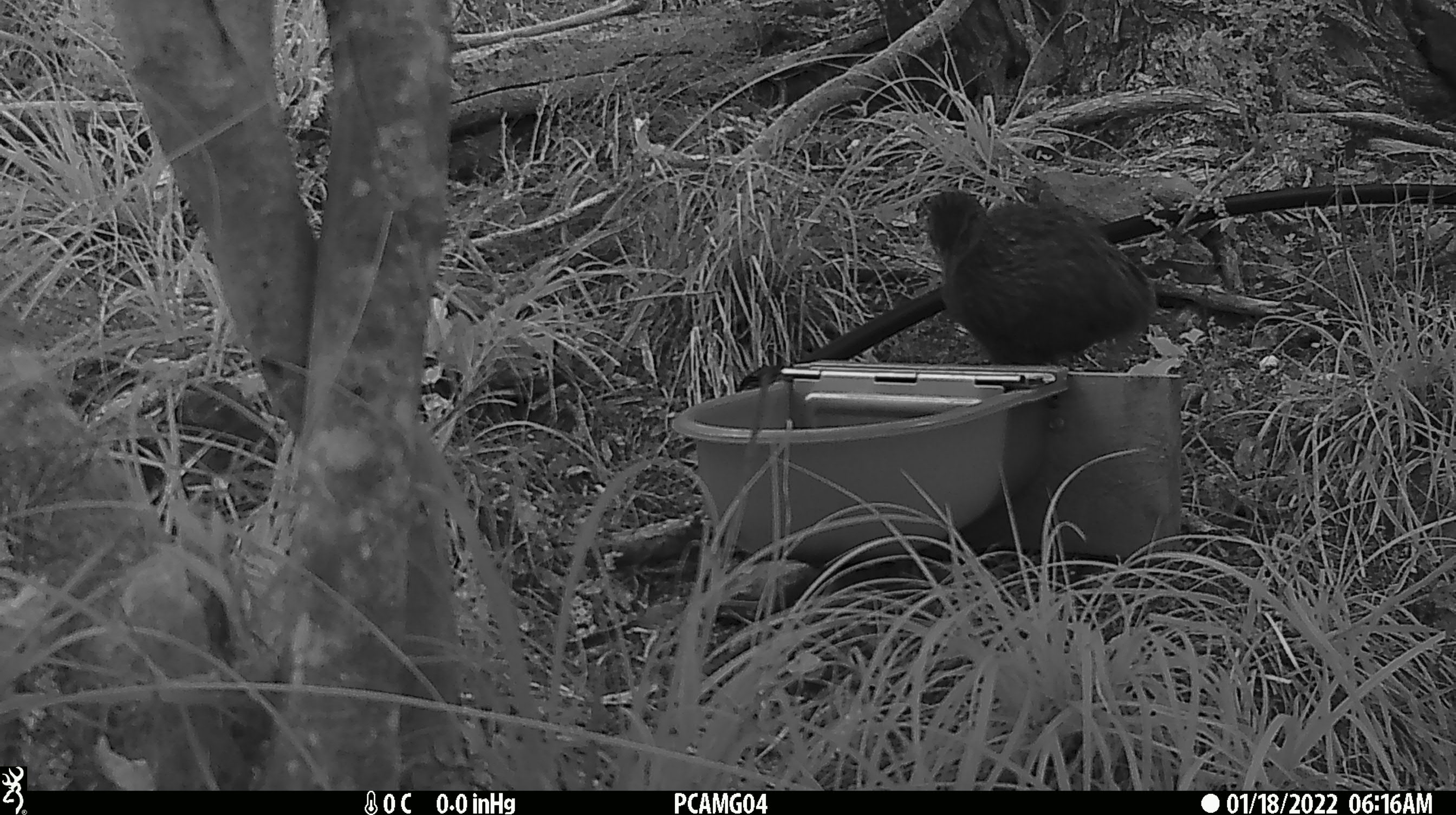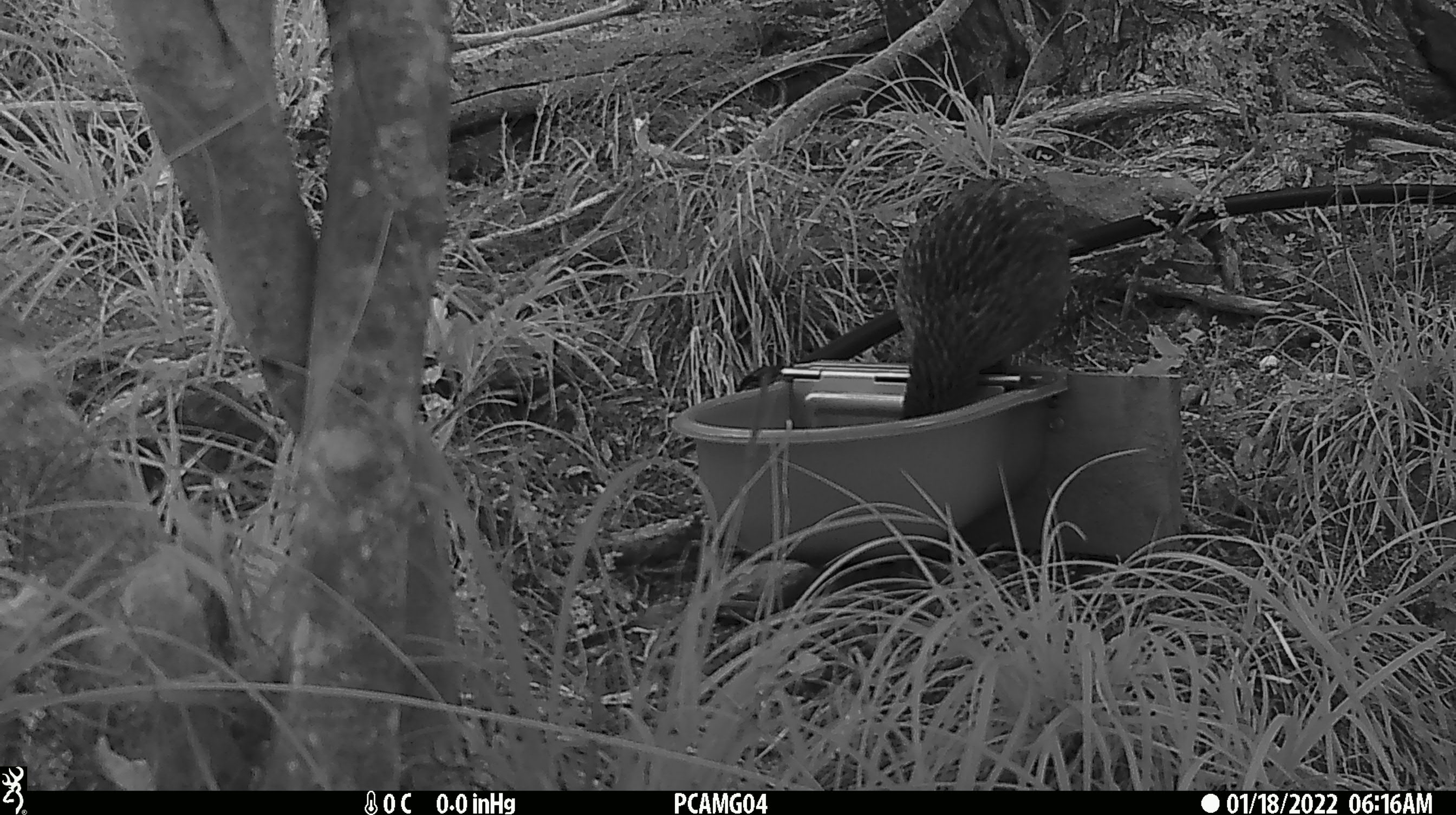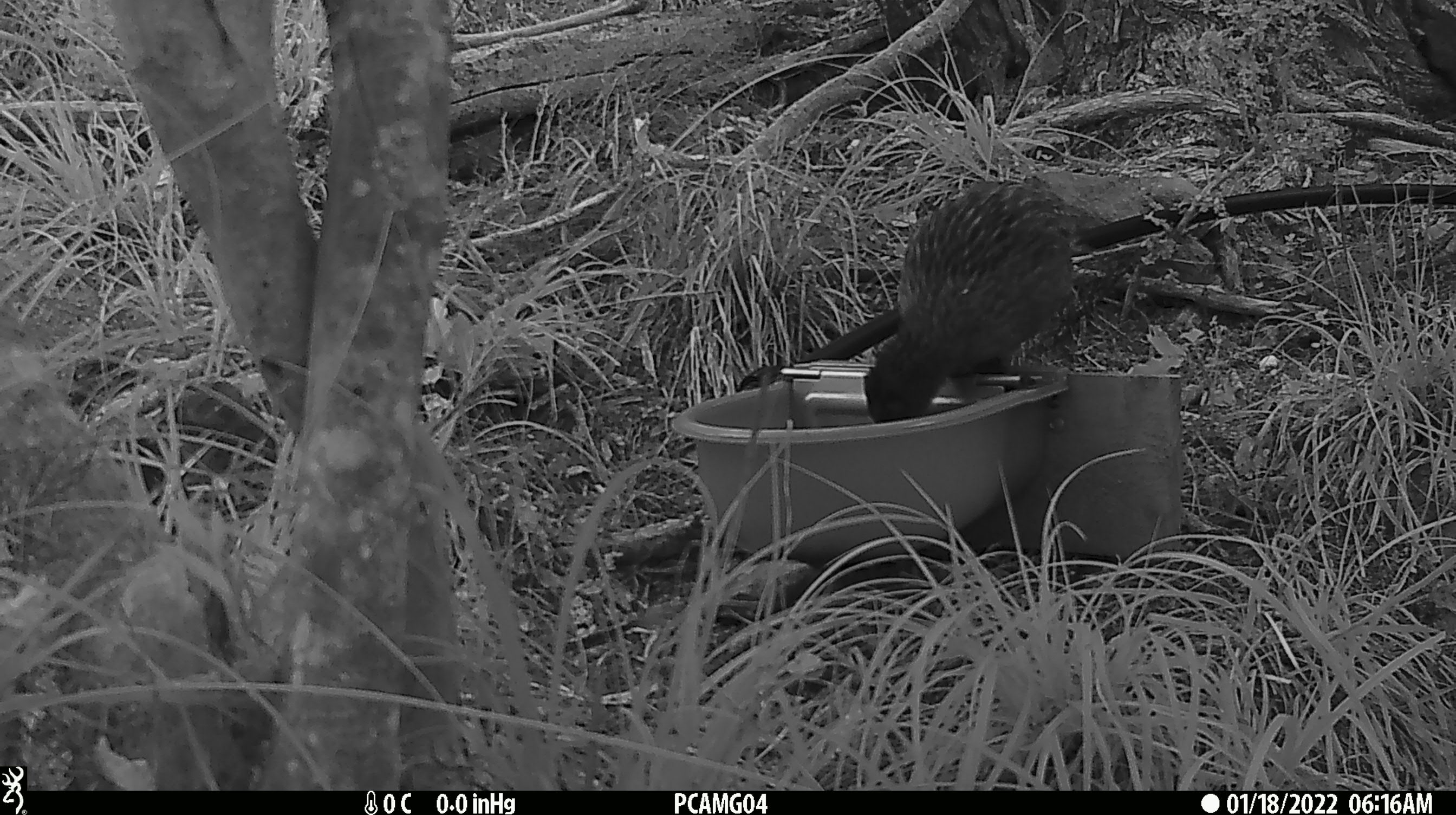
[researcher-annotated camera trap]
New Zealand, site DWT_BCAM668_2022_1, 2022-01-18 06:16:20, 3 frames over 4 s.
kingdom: Animalia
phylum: Chordata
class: Aves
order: Gruiformes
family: Rallidae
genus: Gallirallus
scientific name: Gallirallus australis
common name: weka